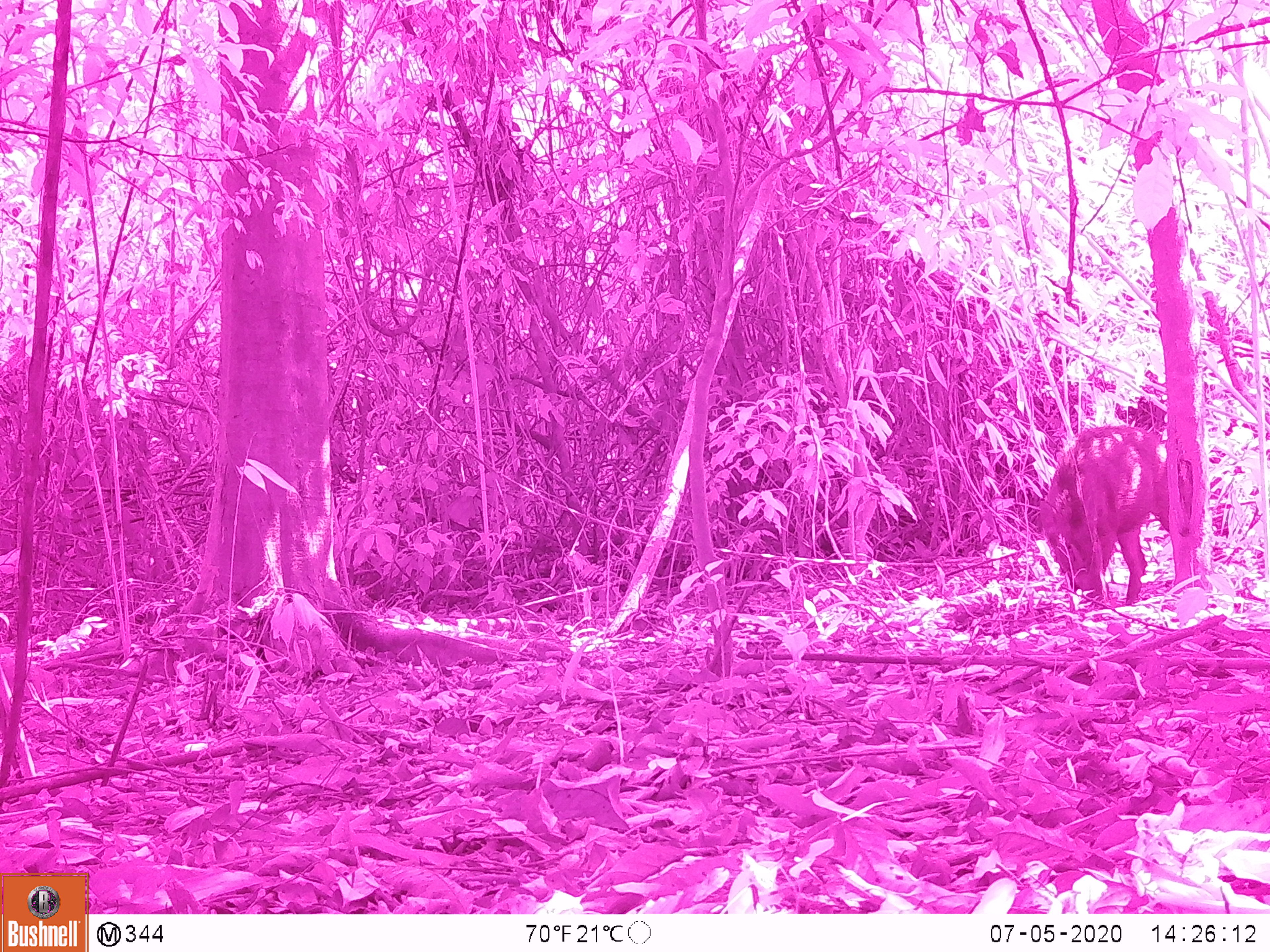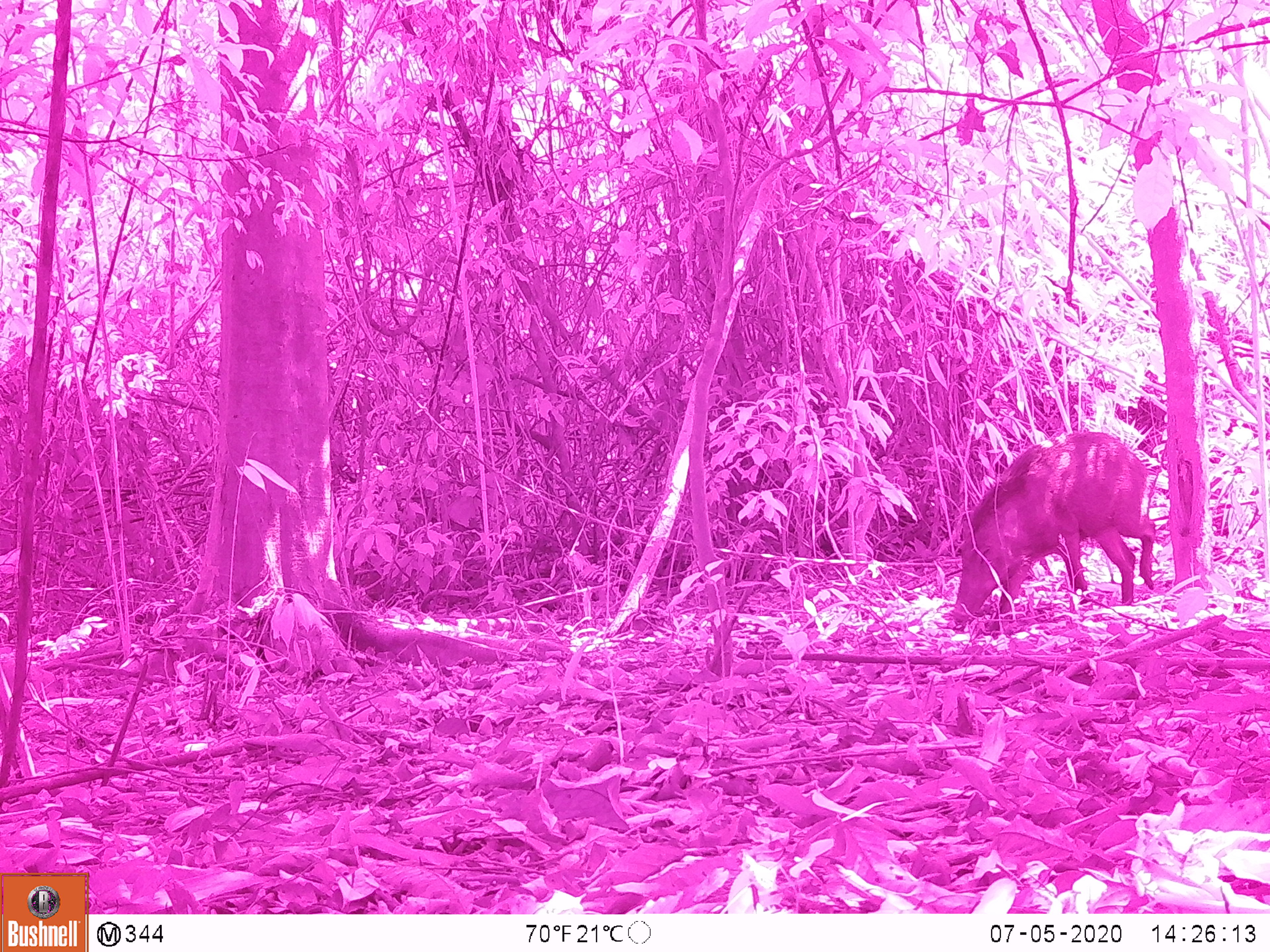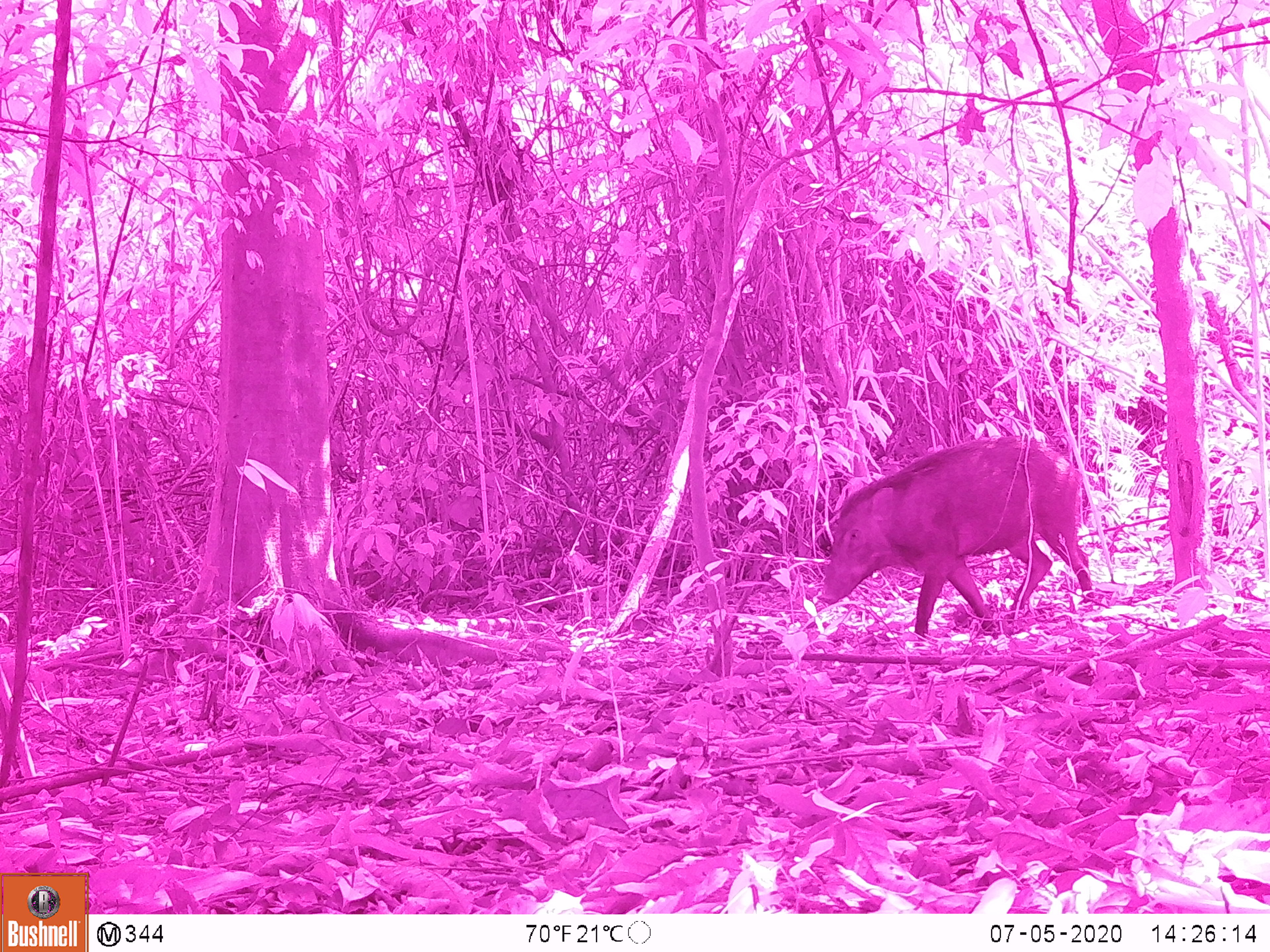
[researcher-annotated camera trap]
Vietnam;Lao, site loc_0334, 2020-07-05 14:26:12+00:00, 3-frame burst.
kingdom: Animalia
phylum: Chordata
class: Mammalia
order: Artiodactyla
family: Suidae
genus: Sus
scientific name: Sus scrofa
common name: eurasian wild pig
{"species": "eurasian wild pig (Sus scrofa)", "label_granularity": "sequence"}